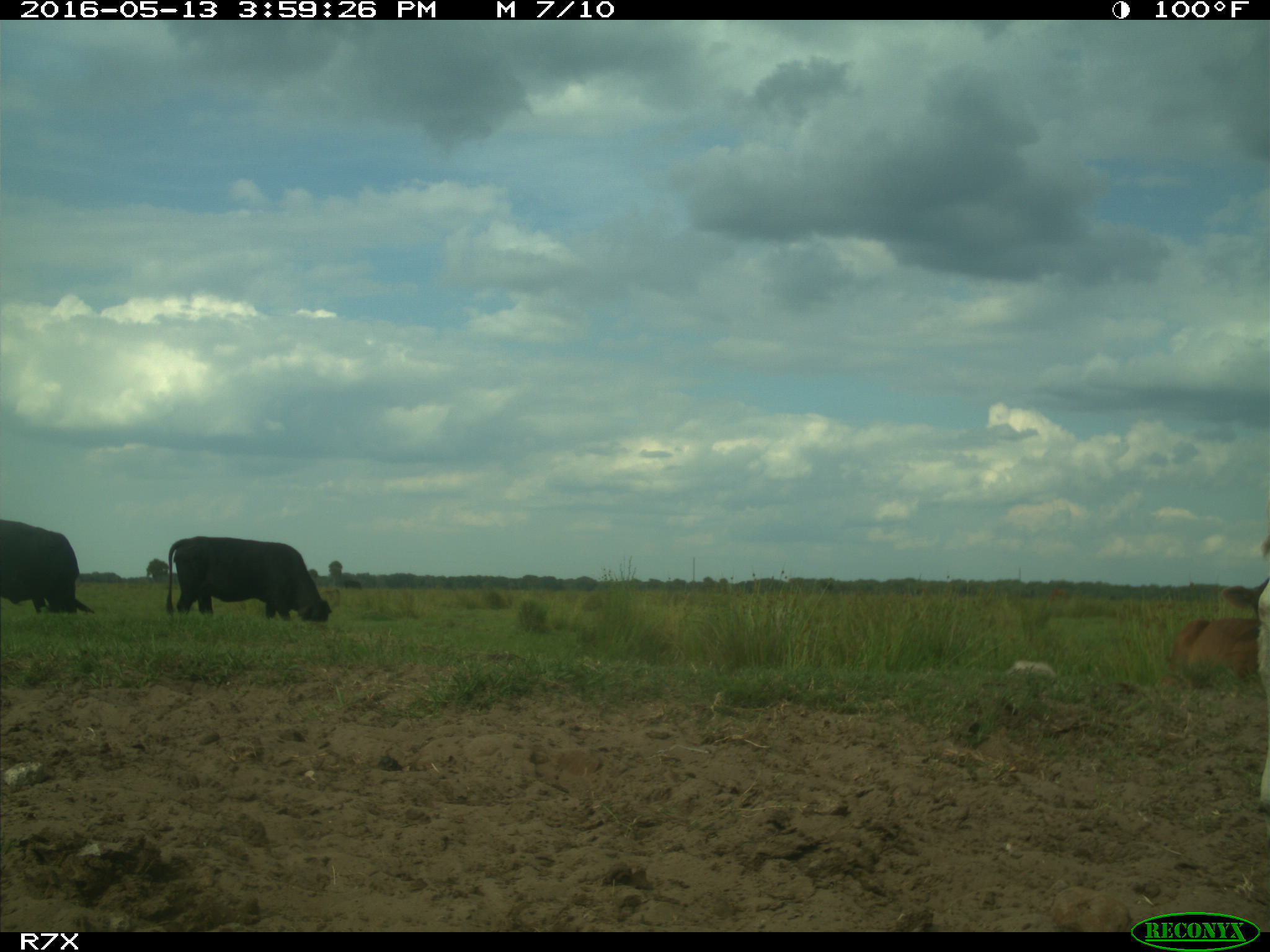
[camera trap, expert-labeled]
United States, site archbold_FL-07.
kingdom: Animalia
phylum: Chordata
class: Mammalia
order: Artiodactyla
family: Bovidae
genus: Bos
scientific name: Bos taurus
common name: domestic cow